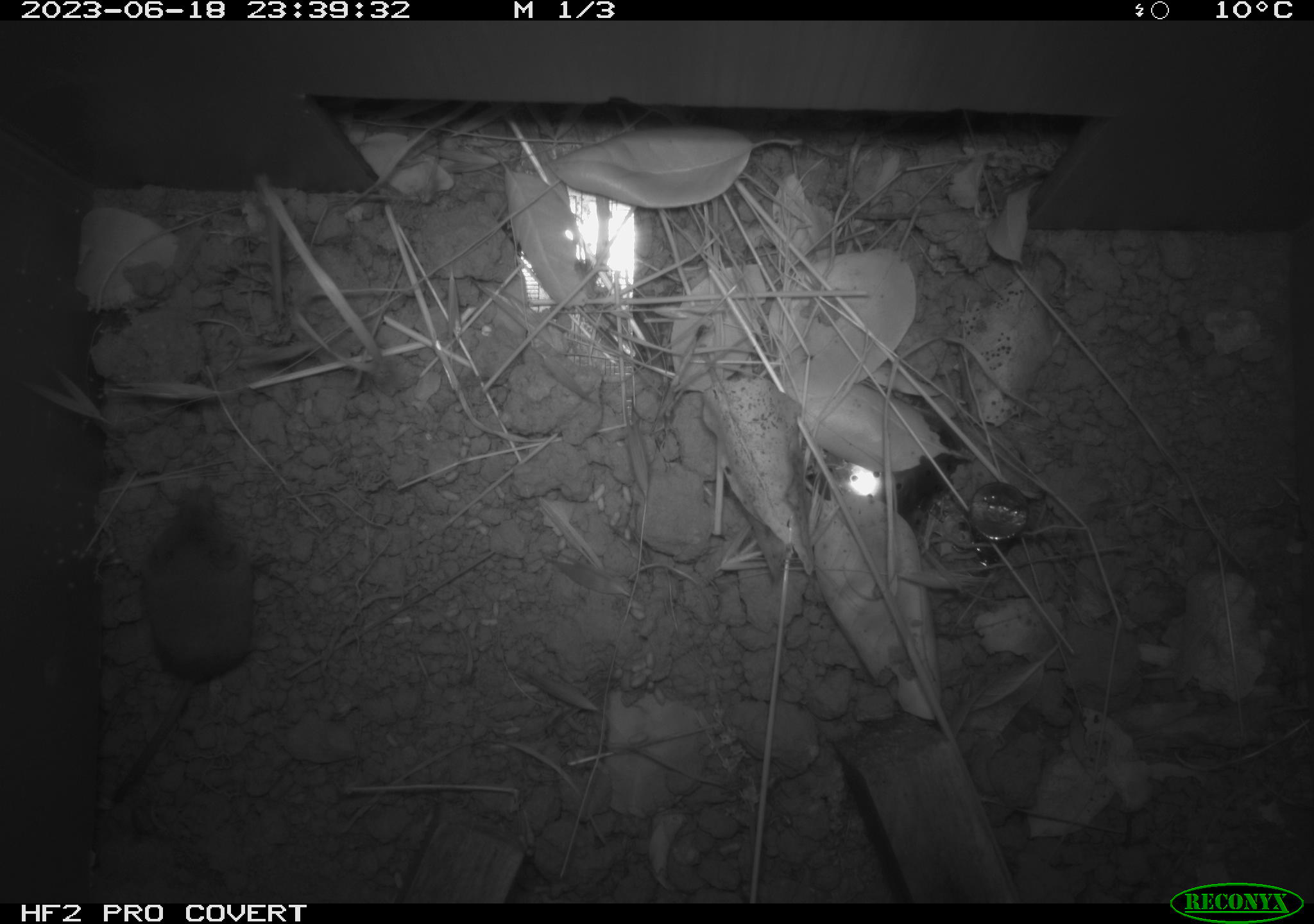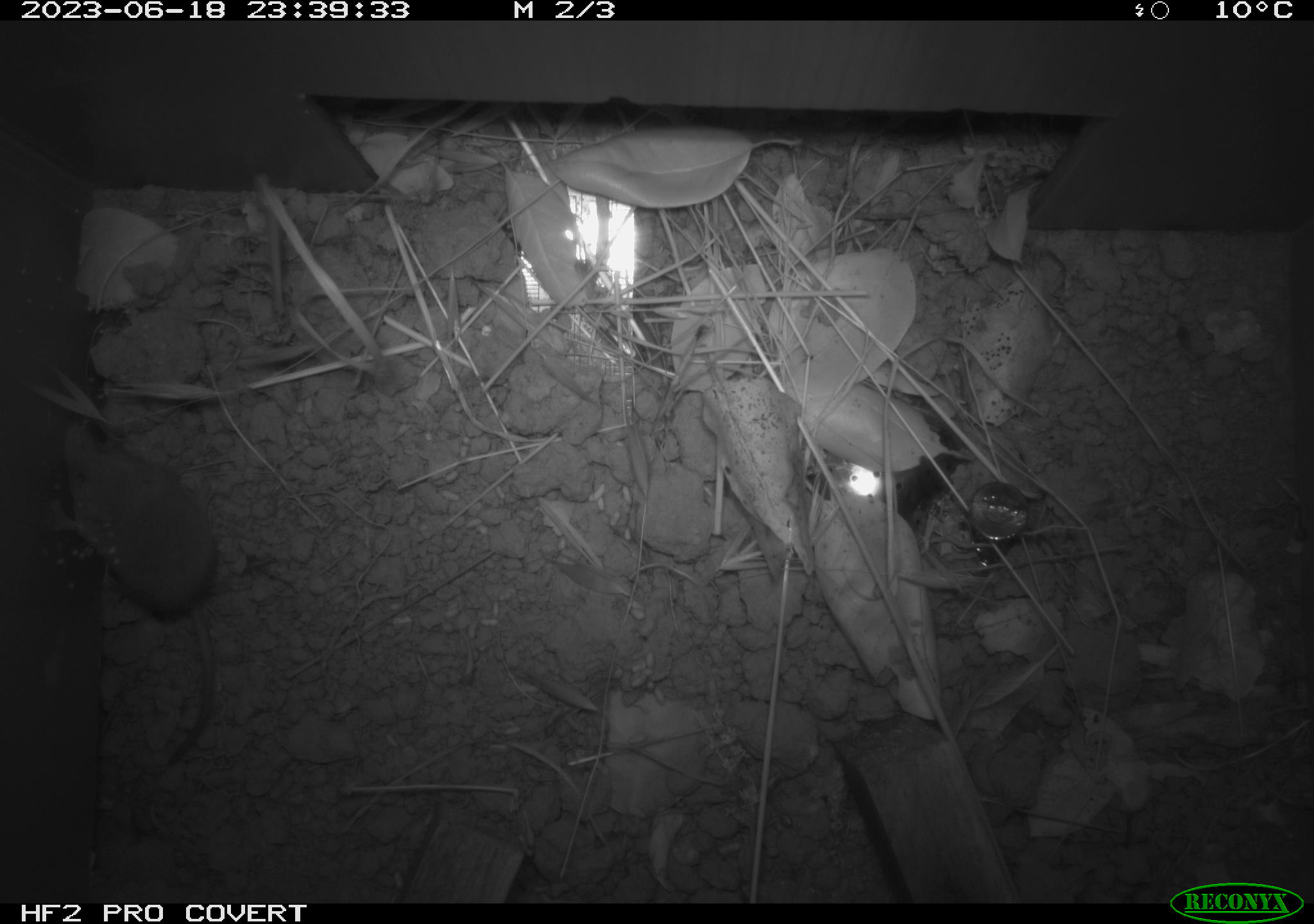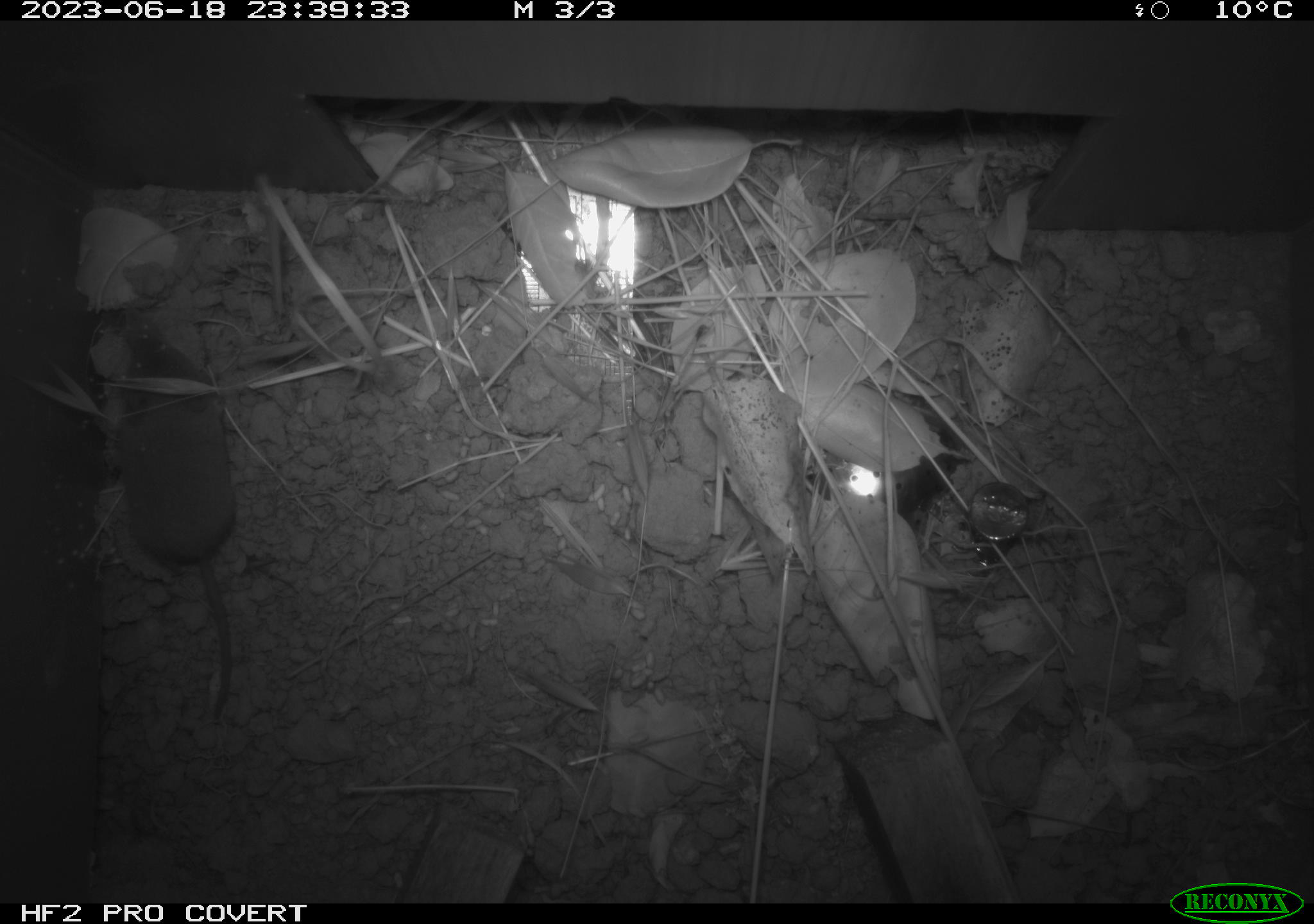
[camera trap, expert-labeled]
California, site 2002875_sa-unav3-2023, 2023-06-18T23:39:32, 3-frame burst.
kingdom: Animalia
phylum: Chordata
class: Mammalia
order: Eulipotyphla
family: Soricidae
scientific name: Soricidae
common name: shrews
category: soricidae family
Soricidae family (shrews) (Soricidae).